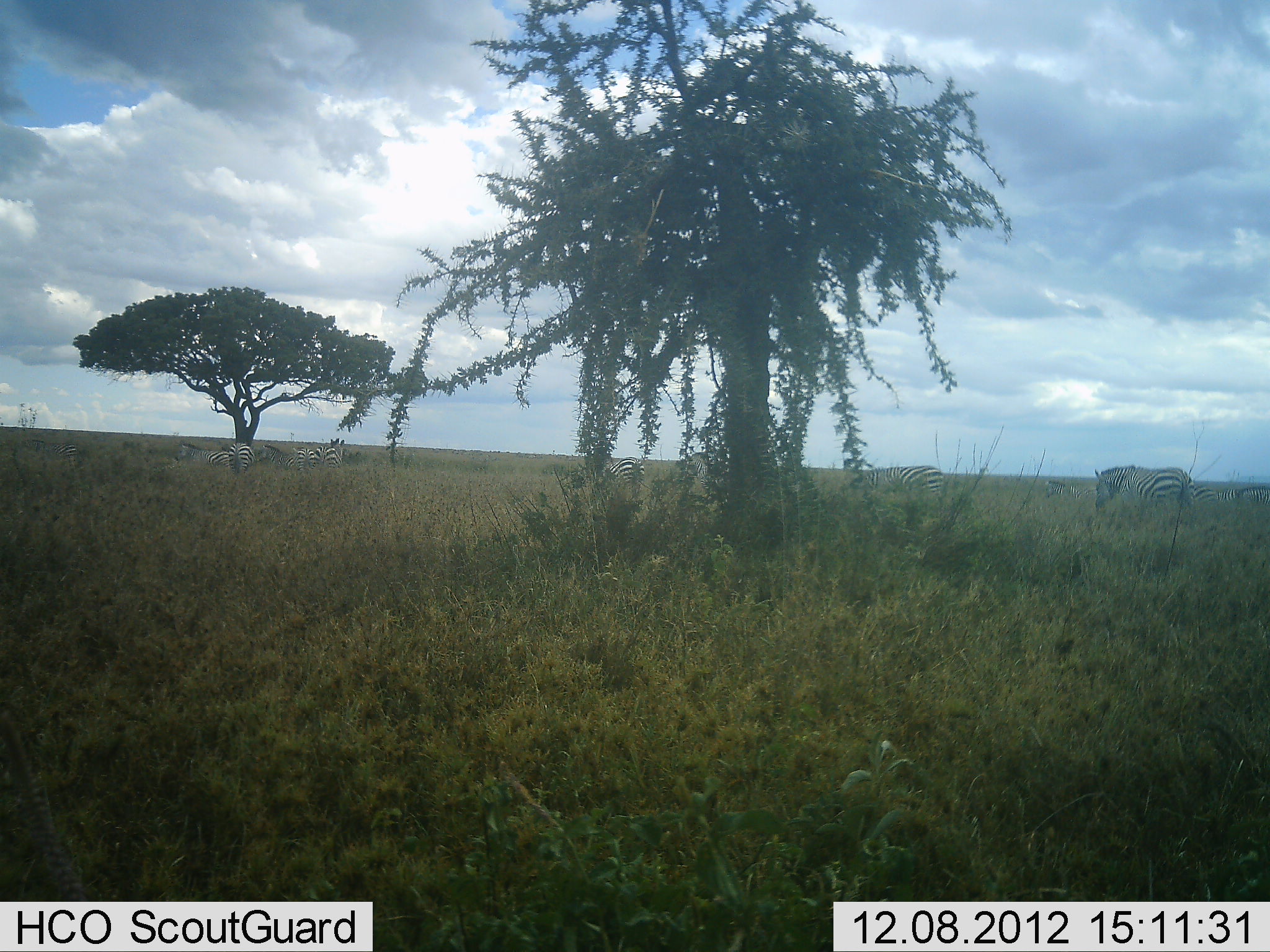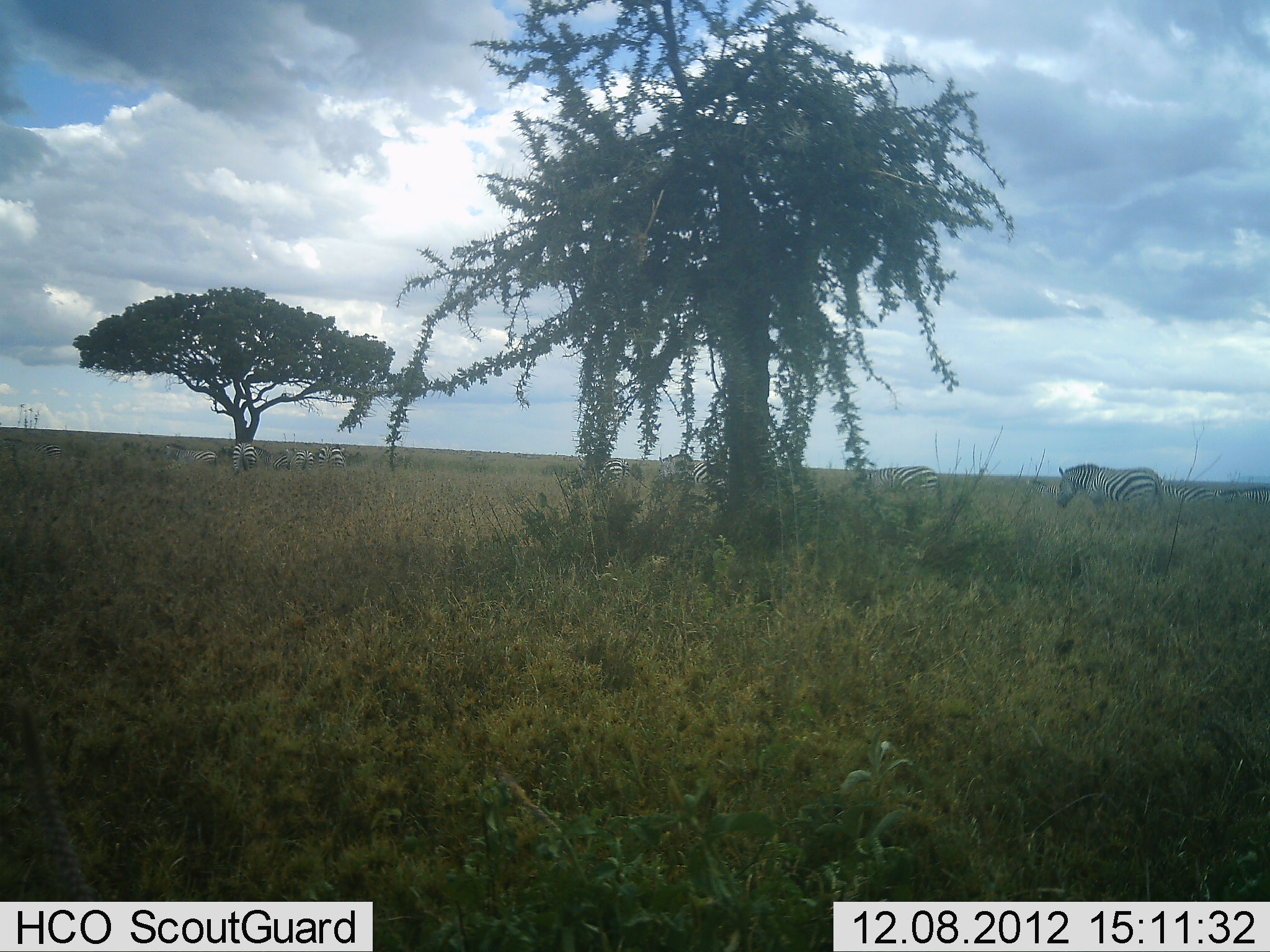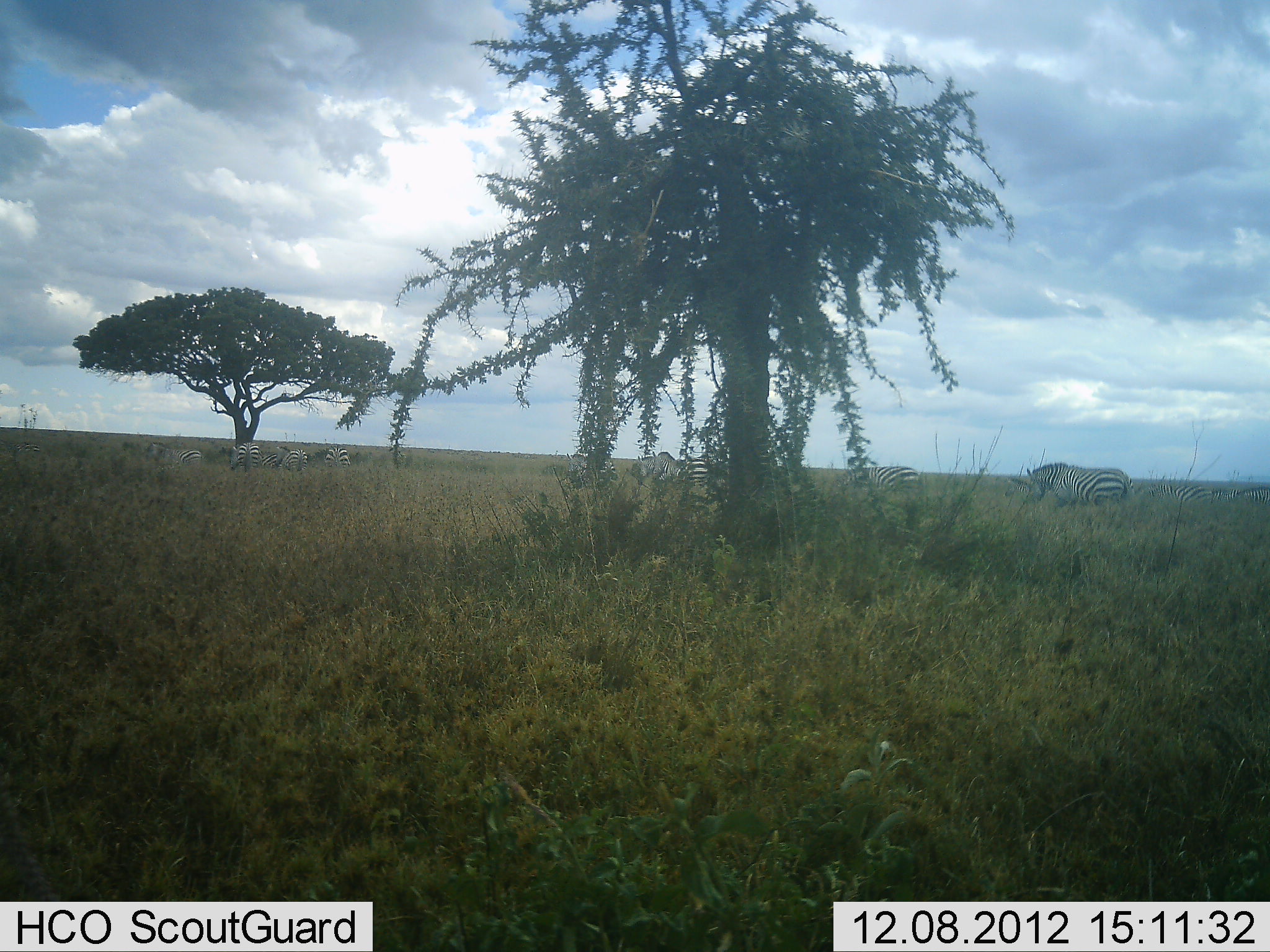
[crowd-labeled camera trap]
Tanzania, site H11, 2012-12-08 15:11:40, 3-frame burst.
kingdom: Animalia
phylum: Chordata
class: Mammalia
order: Perissodactyla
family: Equidae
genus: Equus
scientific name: Equus quagga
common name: plains zebra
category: zebra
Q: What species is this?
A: Zebra (plains zebra) (Equus quagga).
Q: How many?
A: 7.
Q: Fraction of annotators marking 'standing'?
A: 90%.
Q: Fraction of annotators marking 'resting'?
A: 10%.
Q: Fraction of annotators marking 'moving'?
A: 0%.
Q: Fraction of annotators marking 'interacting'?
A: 0%.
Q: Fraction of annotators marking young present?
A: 0%.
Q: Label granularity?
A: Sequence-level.